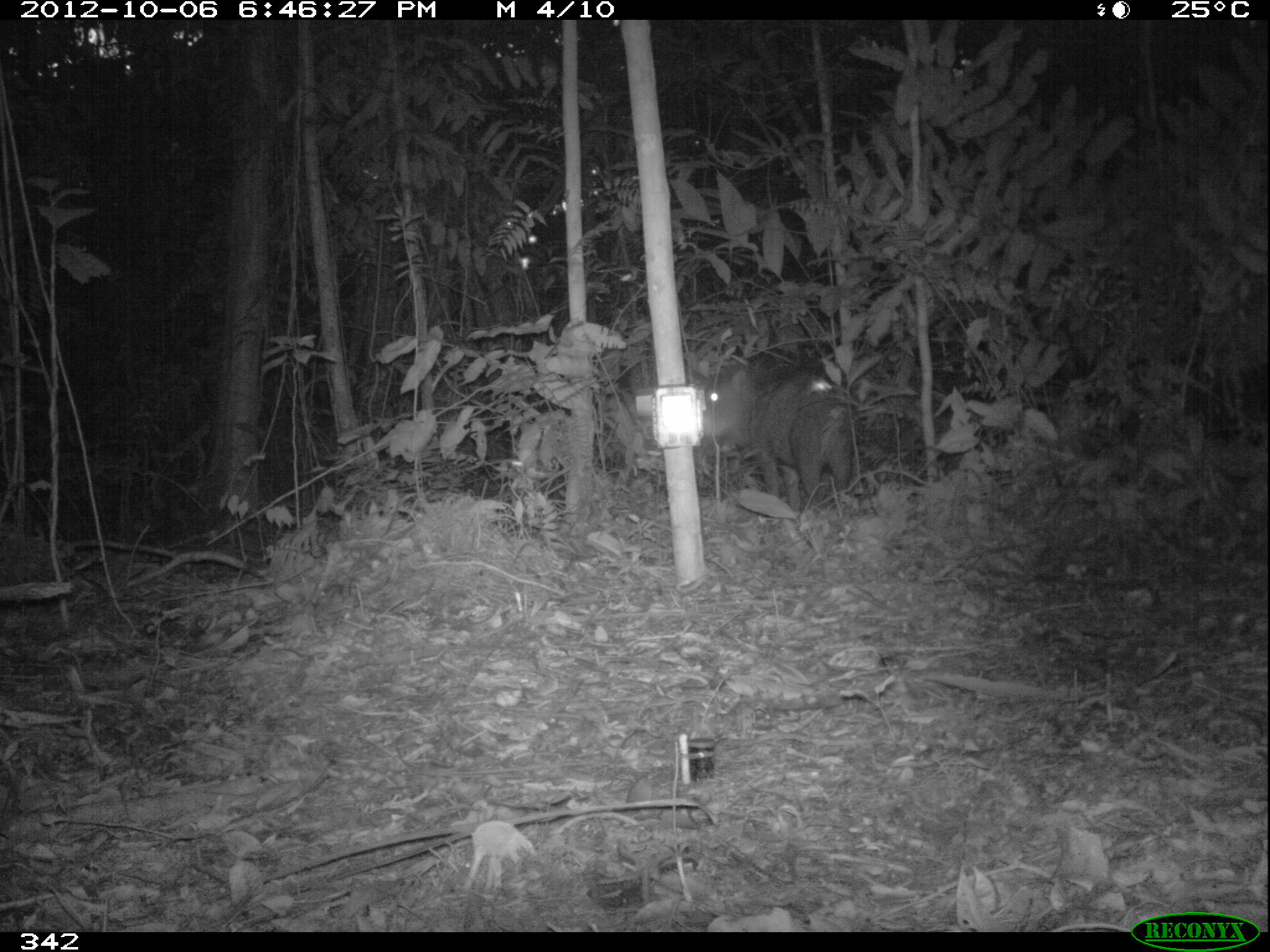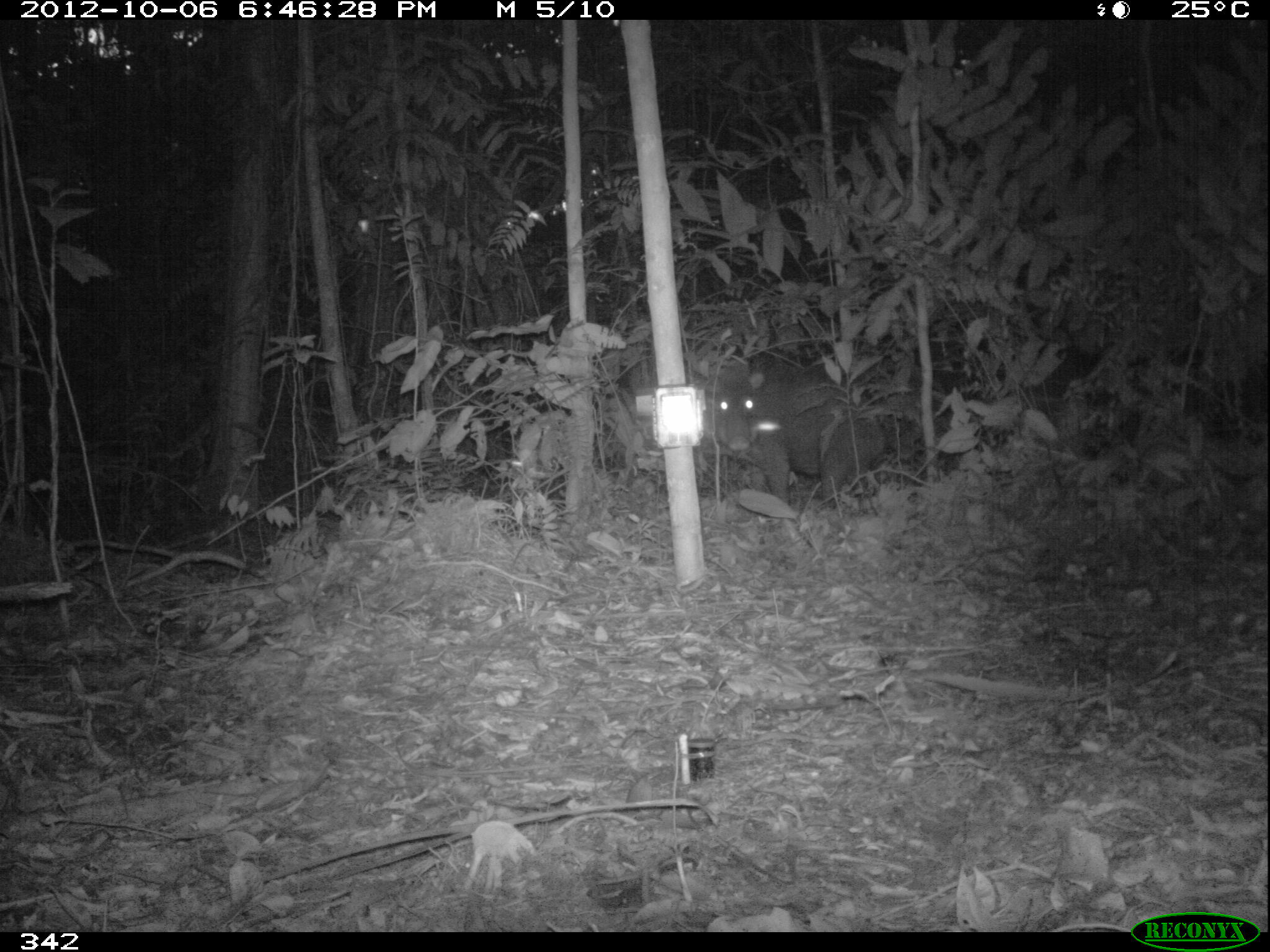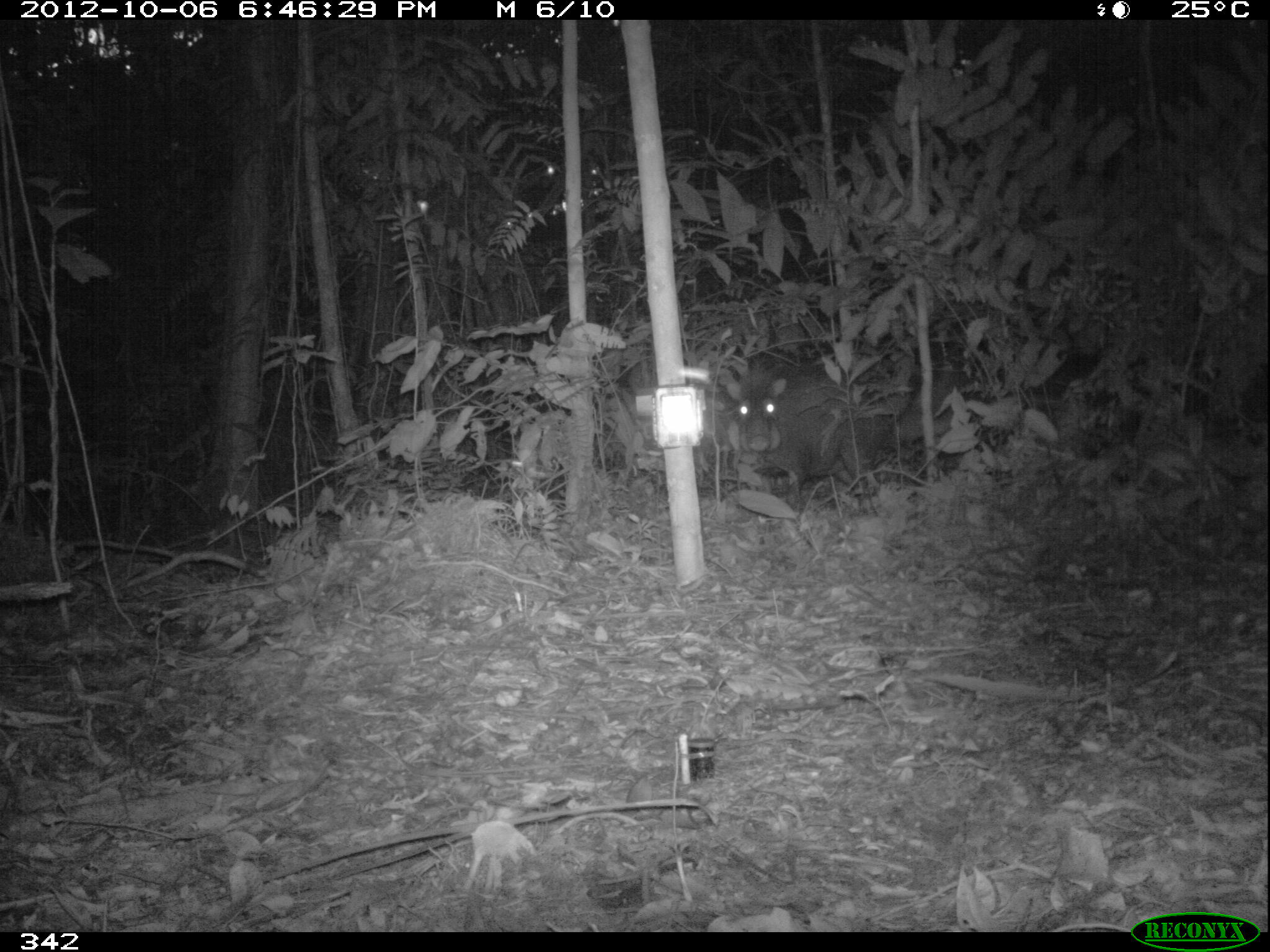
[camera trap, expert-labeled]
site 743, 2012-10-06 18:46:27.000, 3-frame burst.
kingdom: Animalia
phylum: Chordata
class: Mammalia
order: Artiodactyla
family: Tayassuidae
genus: Tayassu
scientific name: Tayassu pecari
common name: white-lipped peccary